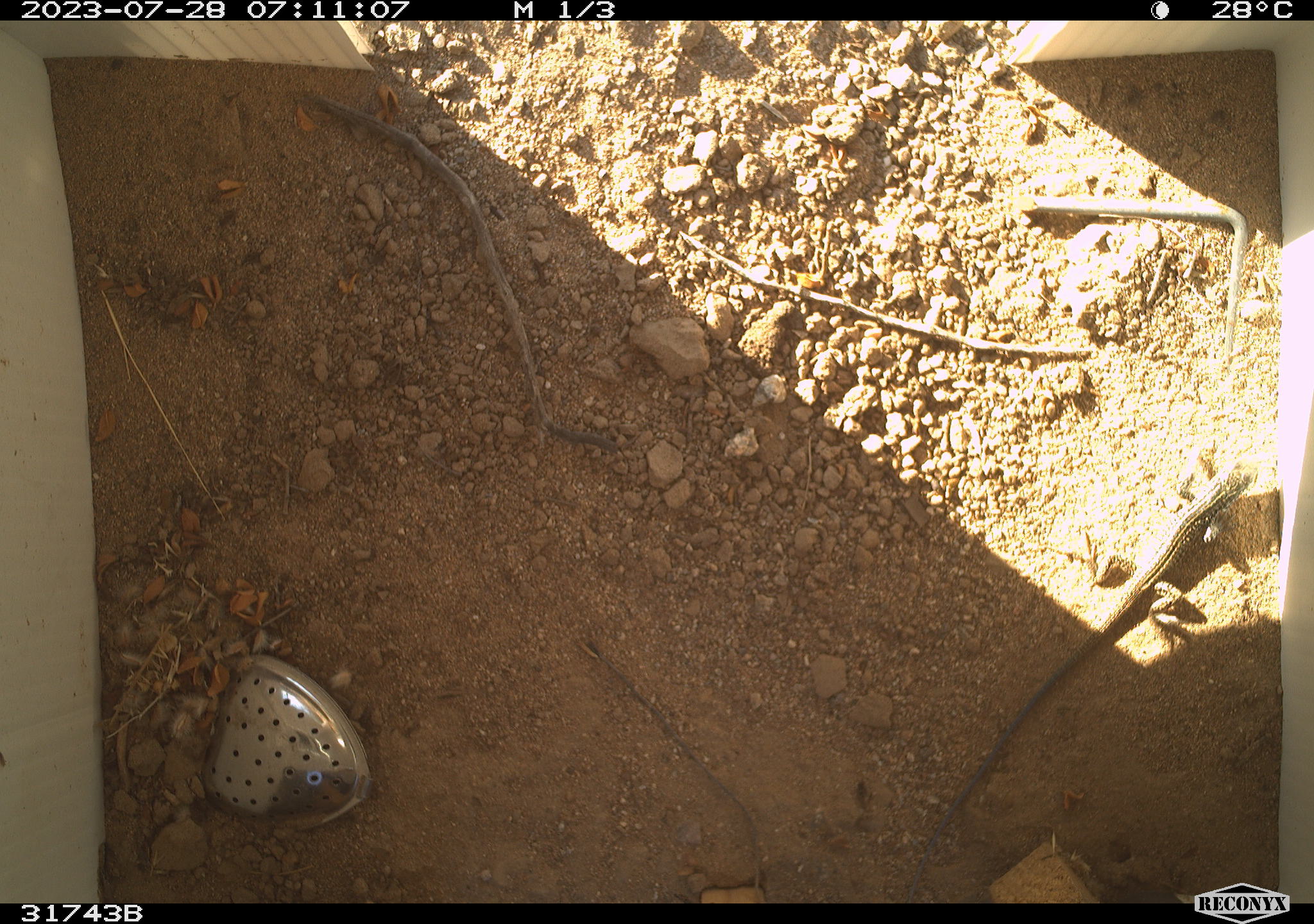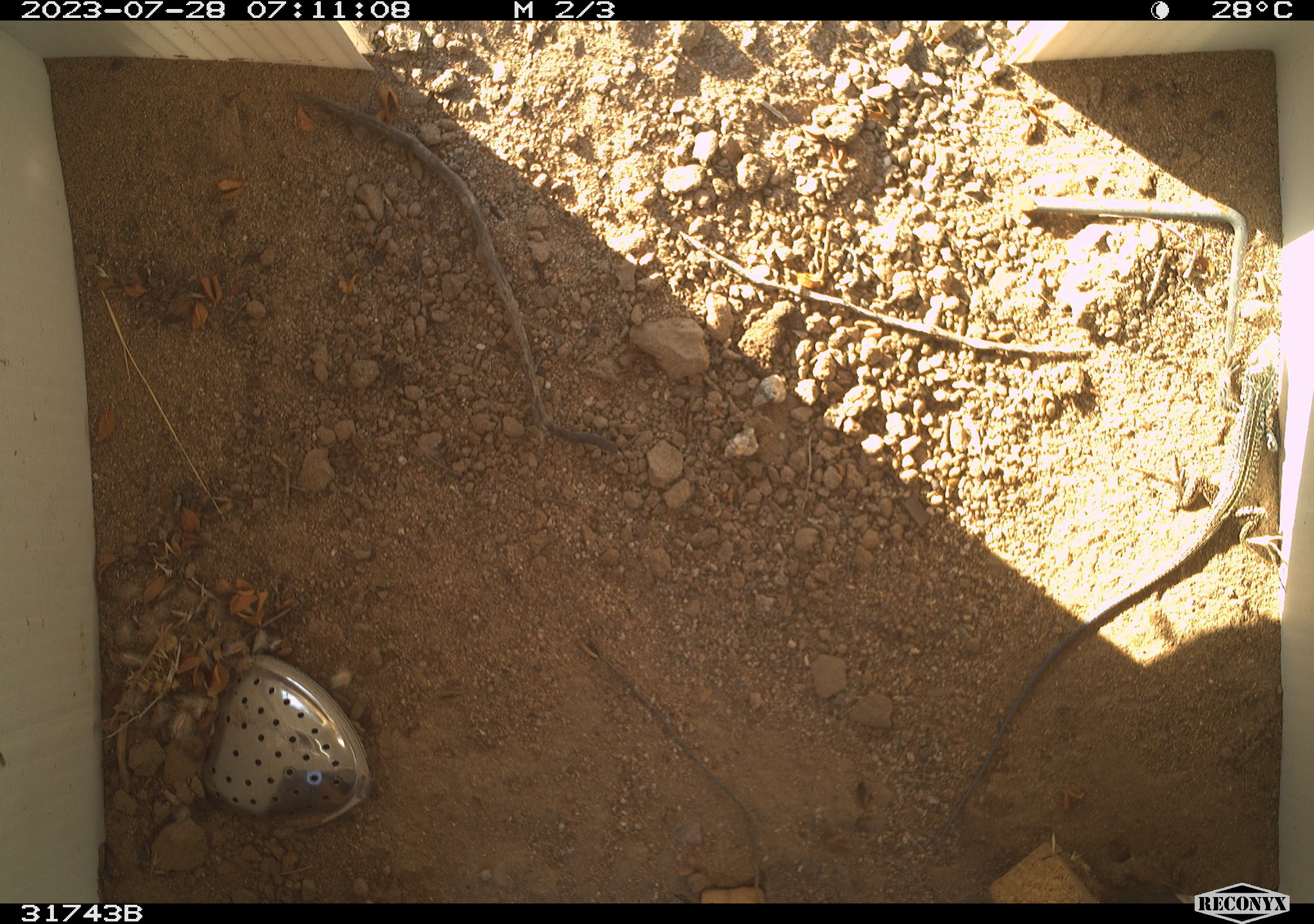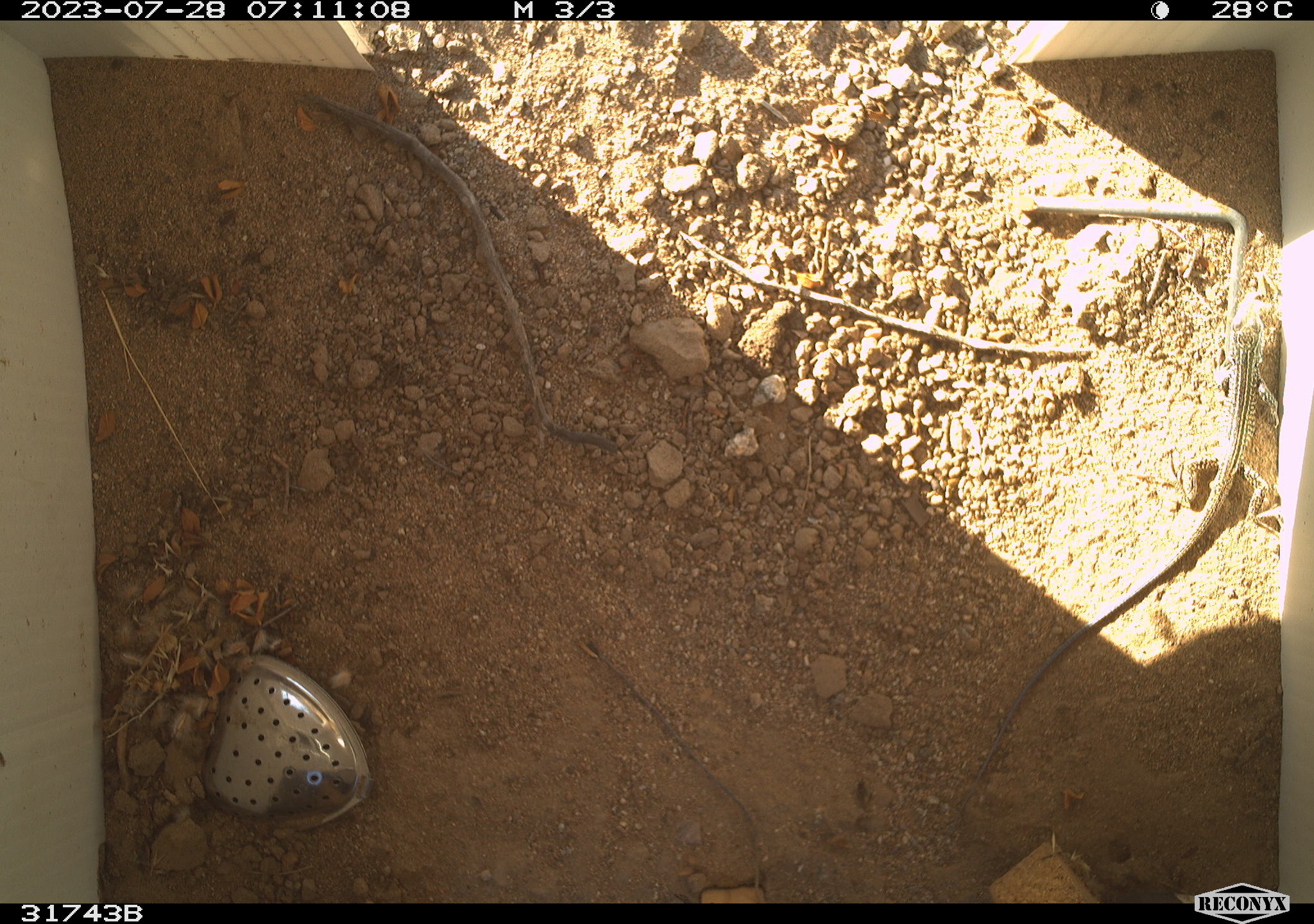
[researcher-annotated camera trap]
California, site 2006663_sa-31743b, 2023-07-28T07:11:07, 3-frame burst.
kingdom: Animalia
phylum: Chordata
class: Reptilia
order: Squamata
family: Teiidae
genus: Aspidoscelis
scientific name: Aspidoscelis tigris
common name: western whiptail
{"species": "western whiptail (Aspidoscelis tigris)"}